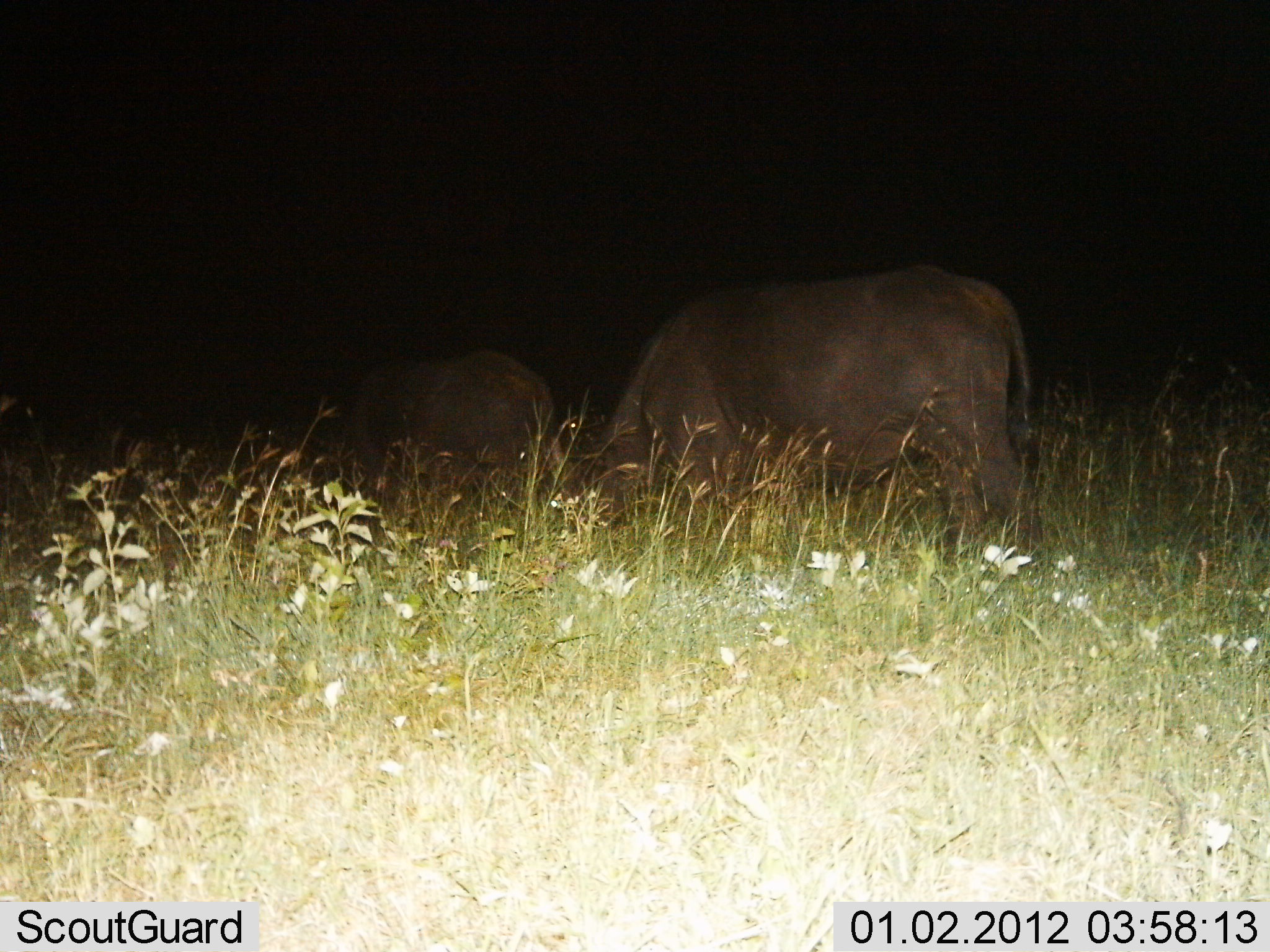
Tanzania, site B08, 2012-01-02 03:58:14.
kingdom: Animalia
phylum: Chordata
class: Mammalia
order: Artiodactyla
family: Bovidae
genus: Syncerus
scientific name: Syncerus caffer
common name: cape buffalo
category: buffalo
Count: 2.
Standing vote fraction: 32%.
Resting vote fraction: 0%.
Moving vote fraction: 0%.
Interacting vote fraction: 0%.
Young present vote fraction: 0%.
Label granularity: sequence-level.